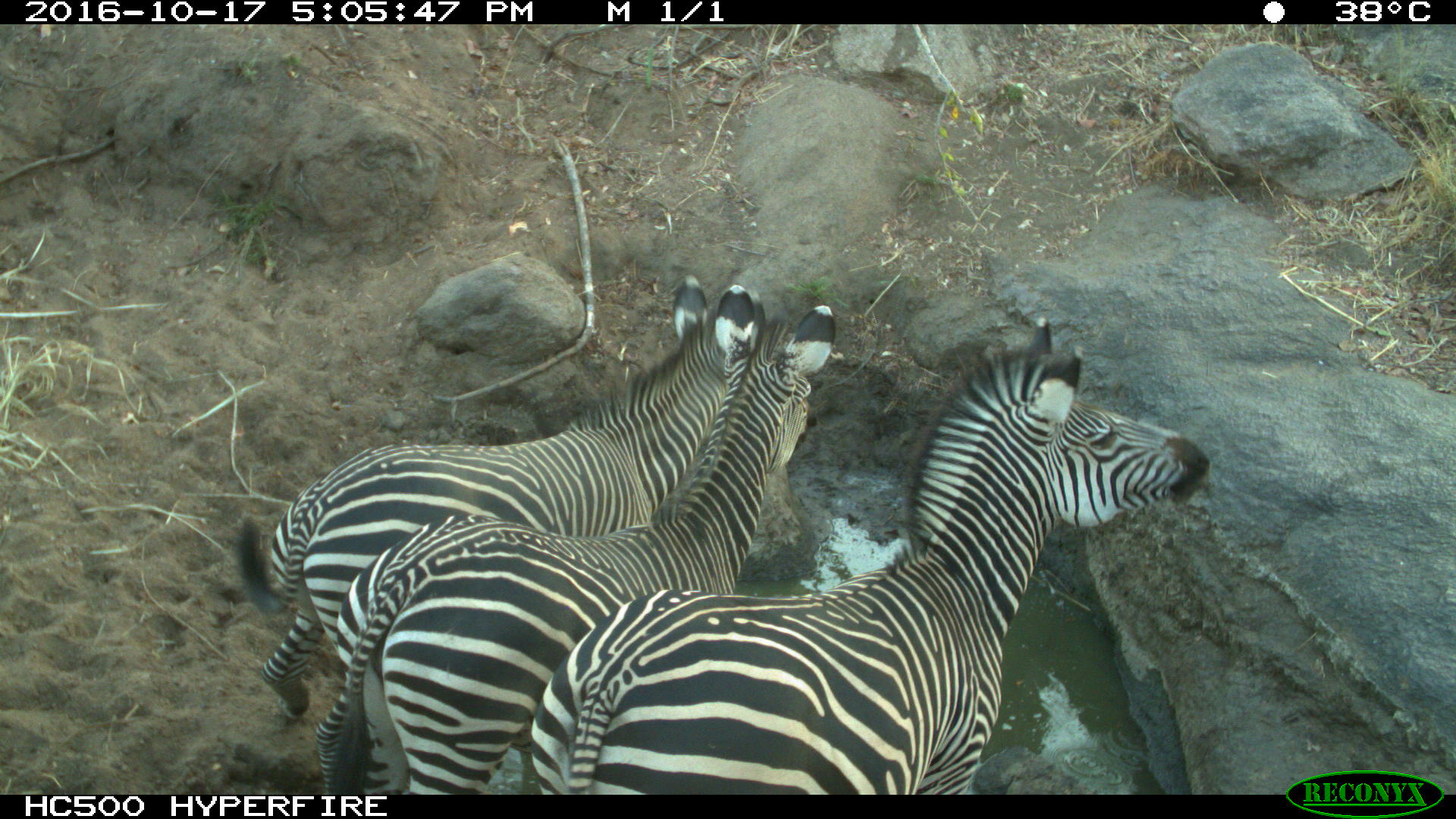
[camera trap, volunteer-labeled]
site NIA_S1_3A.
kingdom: Animalia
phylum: Chordata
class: Mammalia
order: Perissodactyla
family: Equidae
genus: Equus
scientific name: Equus quagga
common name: plains zebra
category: zebraplains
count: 3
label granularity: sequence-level